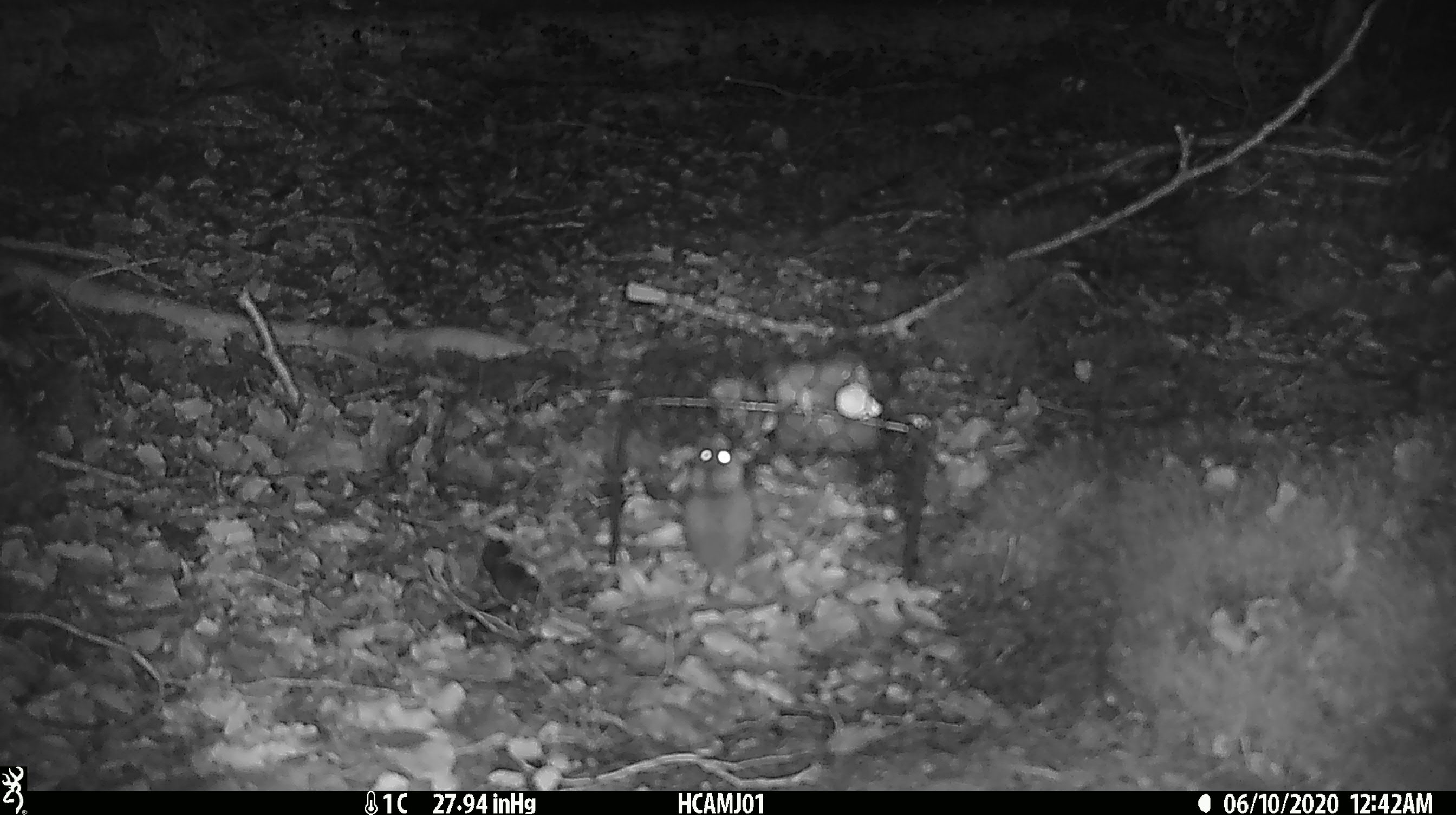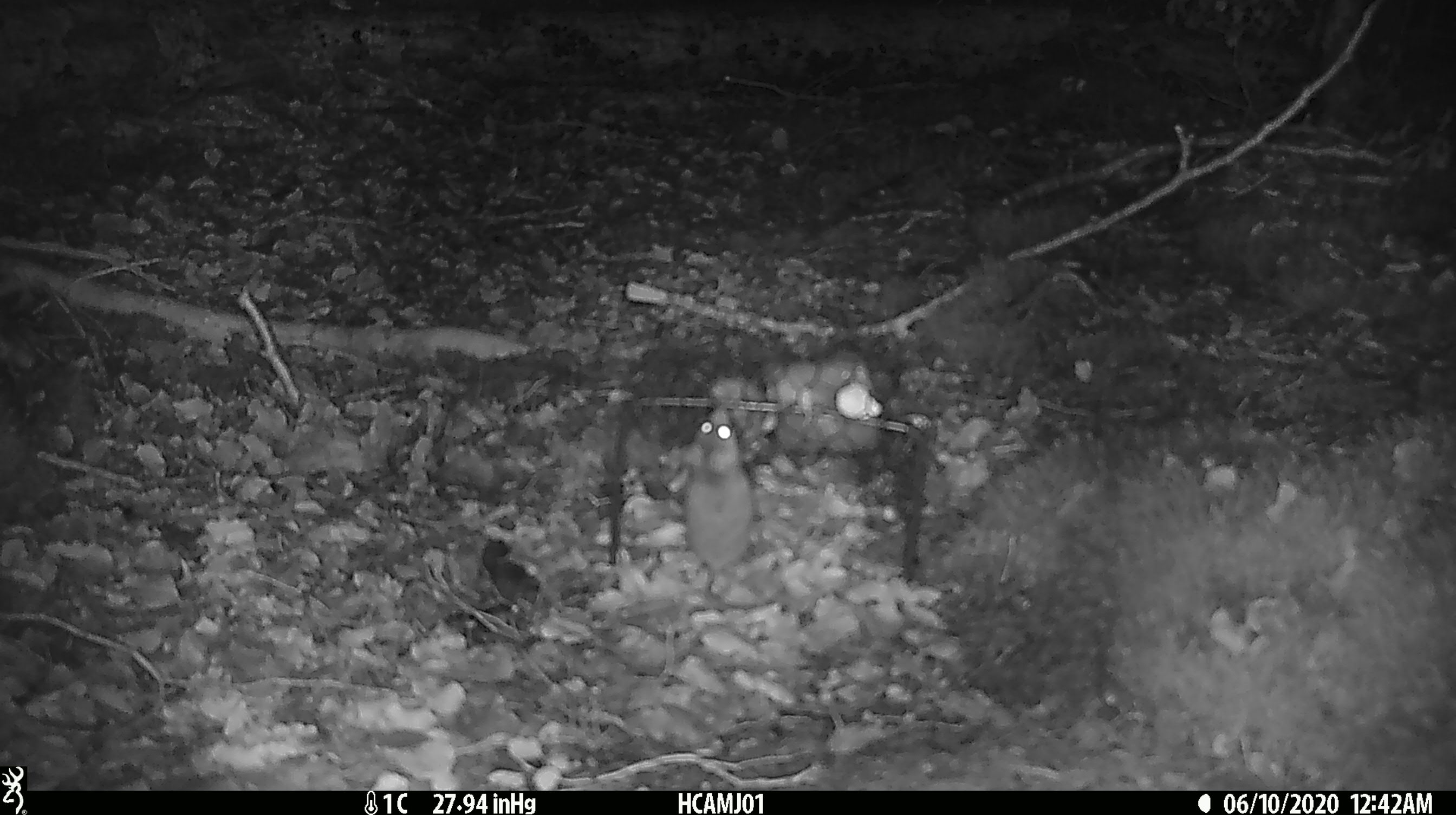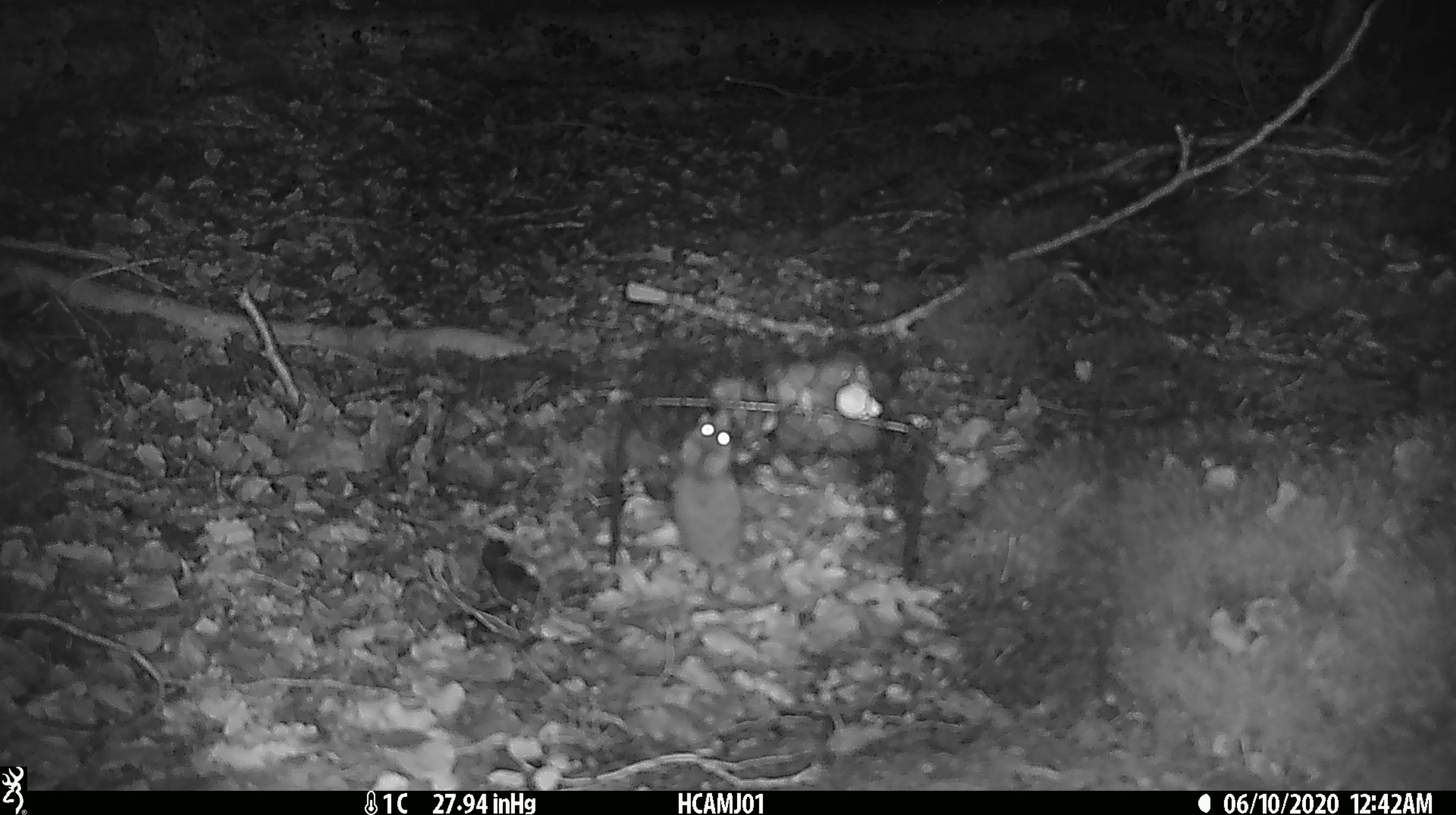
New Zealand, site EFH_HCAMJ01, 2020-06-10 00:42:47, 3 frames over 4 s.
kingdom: Animalia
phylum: Chordata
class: Mammalia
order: Rodentia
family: Muridae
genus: Mus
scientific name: Mus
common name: mouse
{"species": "mouse (Mus)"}